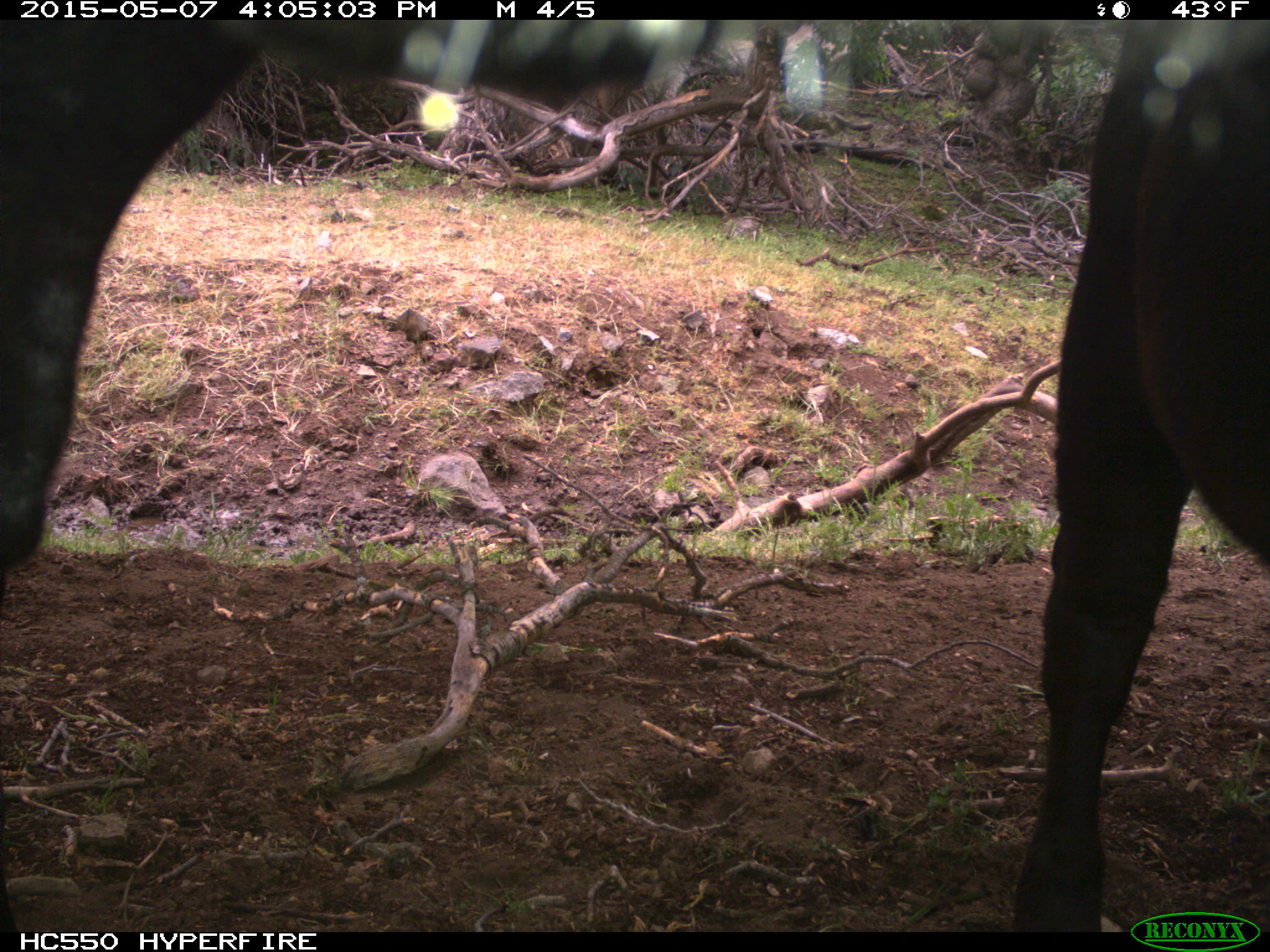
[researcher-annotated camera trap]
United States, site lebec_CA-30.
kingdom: Animalia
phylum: Chordata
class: Mammalia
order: Artiodactyla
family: Bovidae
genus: Bos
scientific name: Bos taurus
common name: domestic cow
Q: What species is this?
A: Bos taurus (domestic cow).